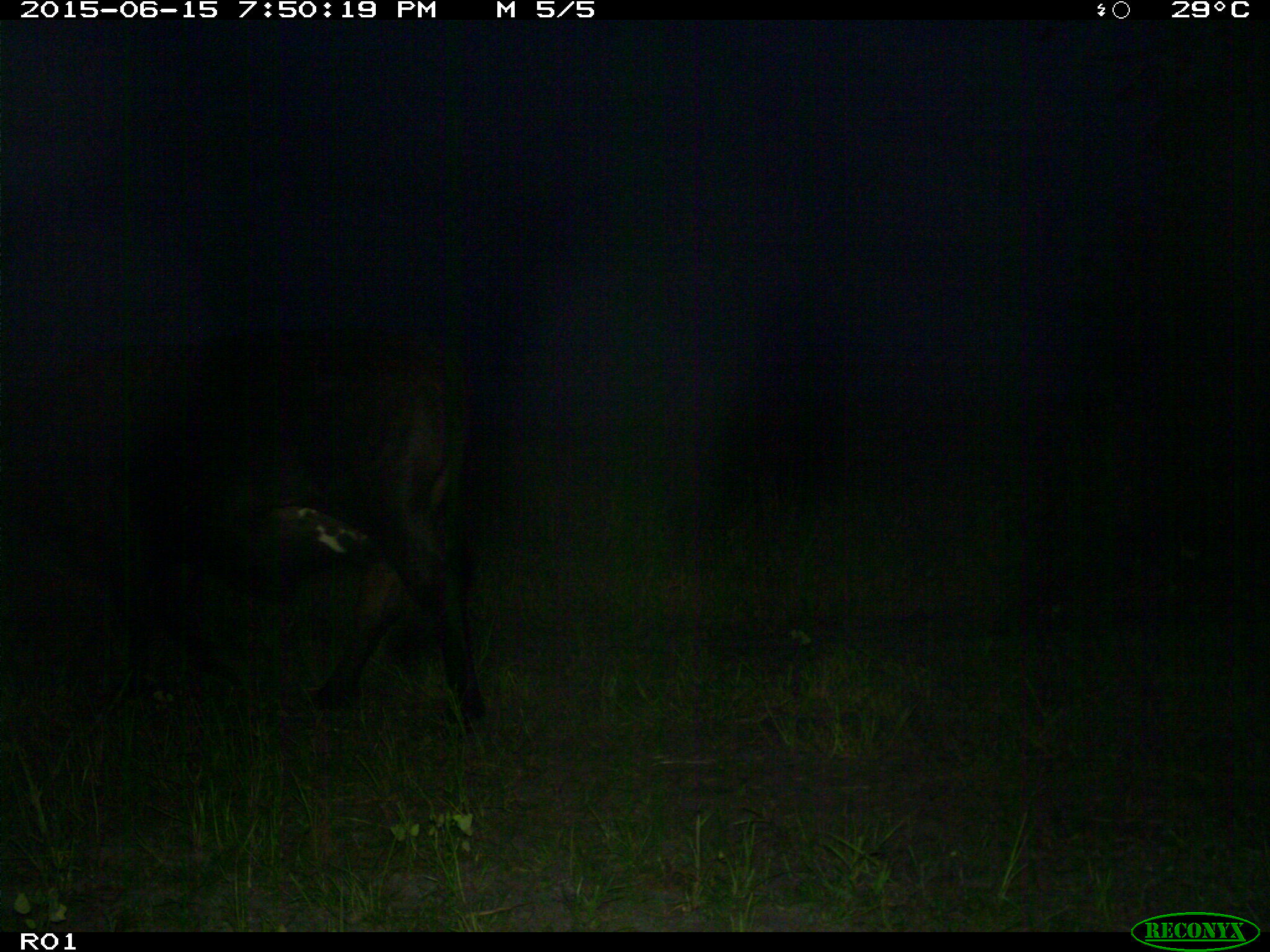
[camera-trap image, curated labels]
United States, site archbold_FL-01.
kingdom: Animalia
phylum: Chordata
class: Mammalia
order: Artiodactyla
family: Bovidae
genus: Bos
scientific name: Bos taurus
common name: domestic cow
Bos taurus (domestic cow).